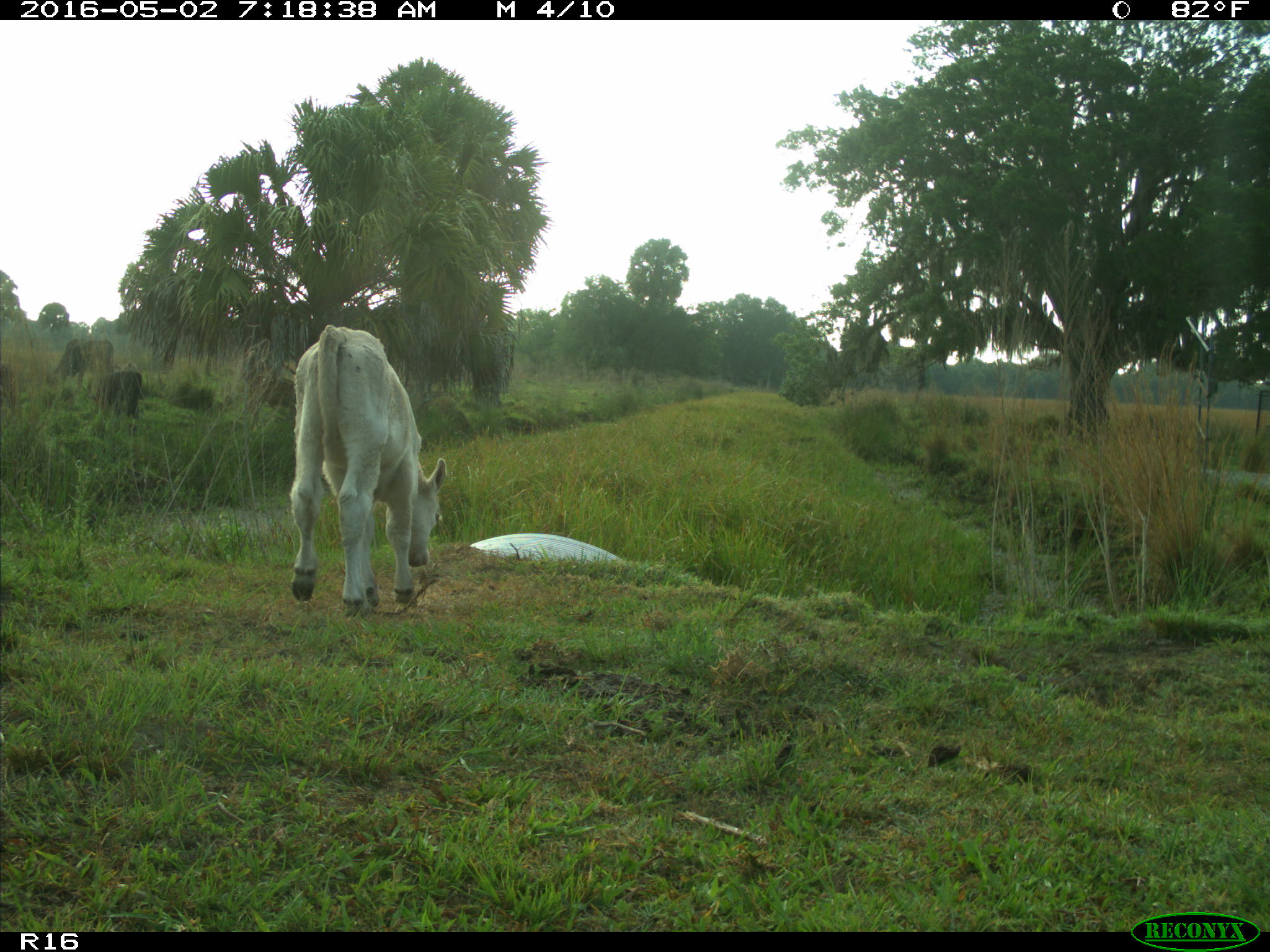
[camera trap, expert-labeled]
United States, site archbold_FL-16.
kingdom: Animalia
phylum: Chordata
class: Mammalia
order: Artiodactyla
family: Bovidae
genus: Bos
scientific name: Bos taurus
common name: domestic cow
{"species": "Bos taurus (domestic cow)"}